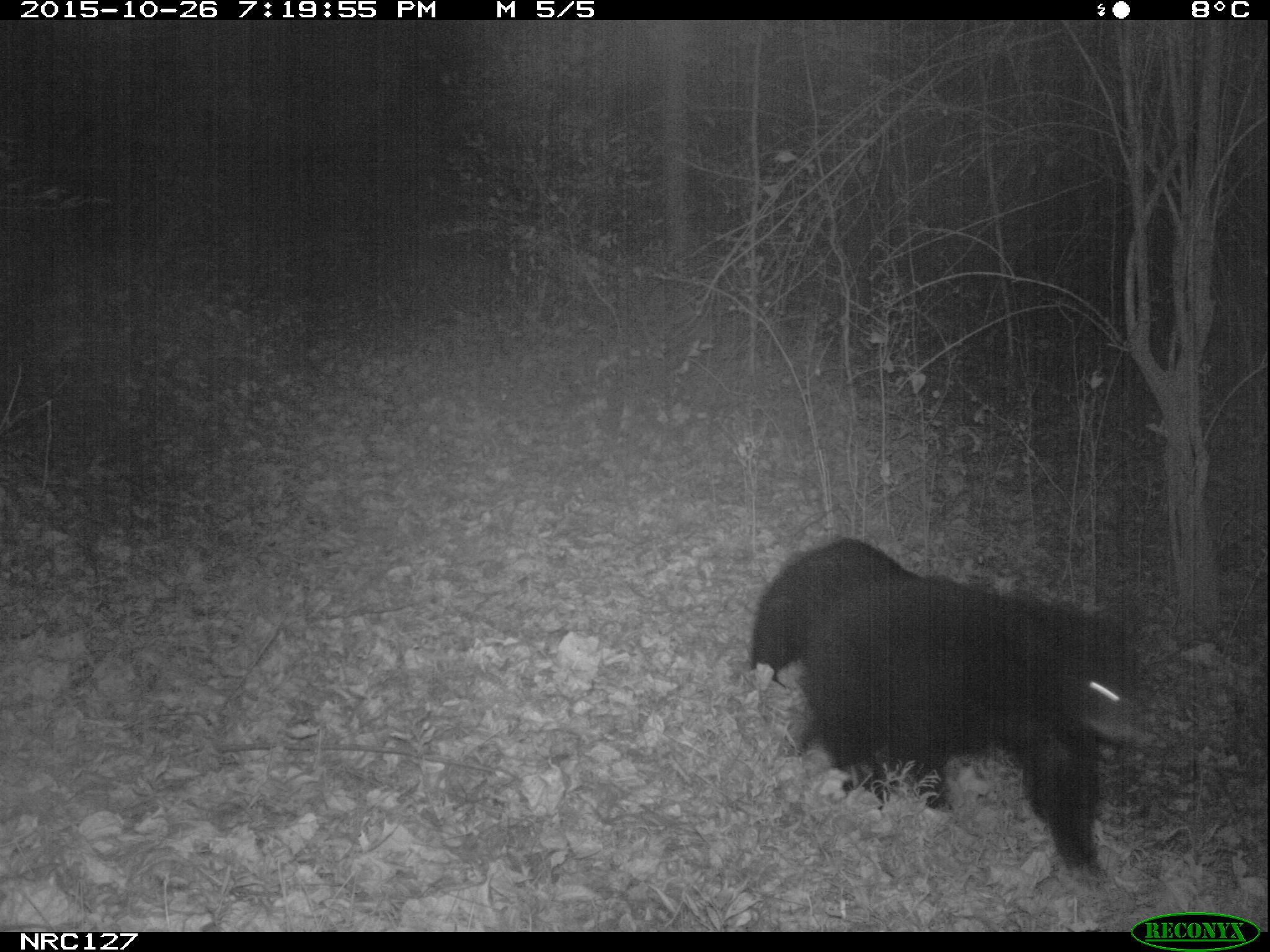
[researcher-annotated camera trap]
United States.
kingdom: Animalia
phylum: Chordata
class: Mammalia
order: Carnivora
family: Ursidae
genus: Ursus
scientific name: Ursus americanus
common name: american black bear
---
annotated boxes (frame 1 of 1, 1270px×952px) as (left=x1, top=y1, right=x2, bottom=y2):
American Black Bear: (left=768, top=547, right=1130, bottom=856); (left=736, top=522, right=940, bottom=689)